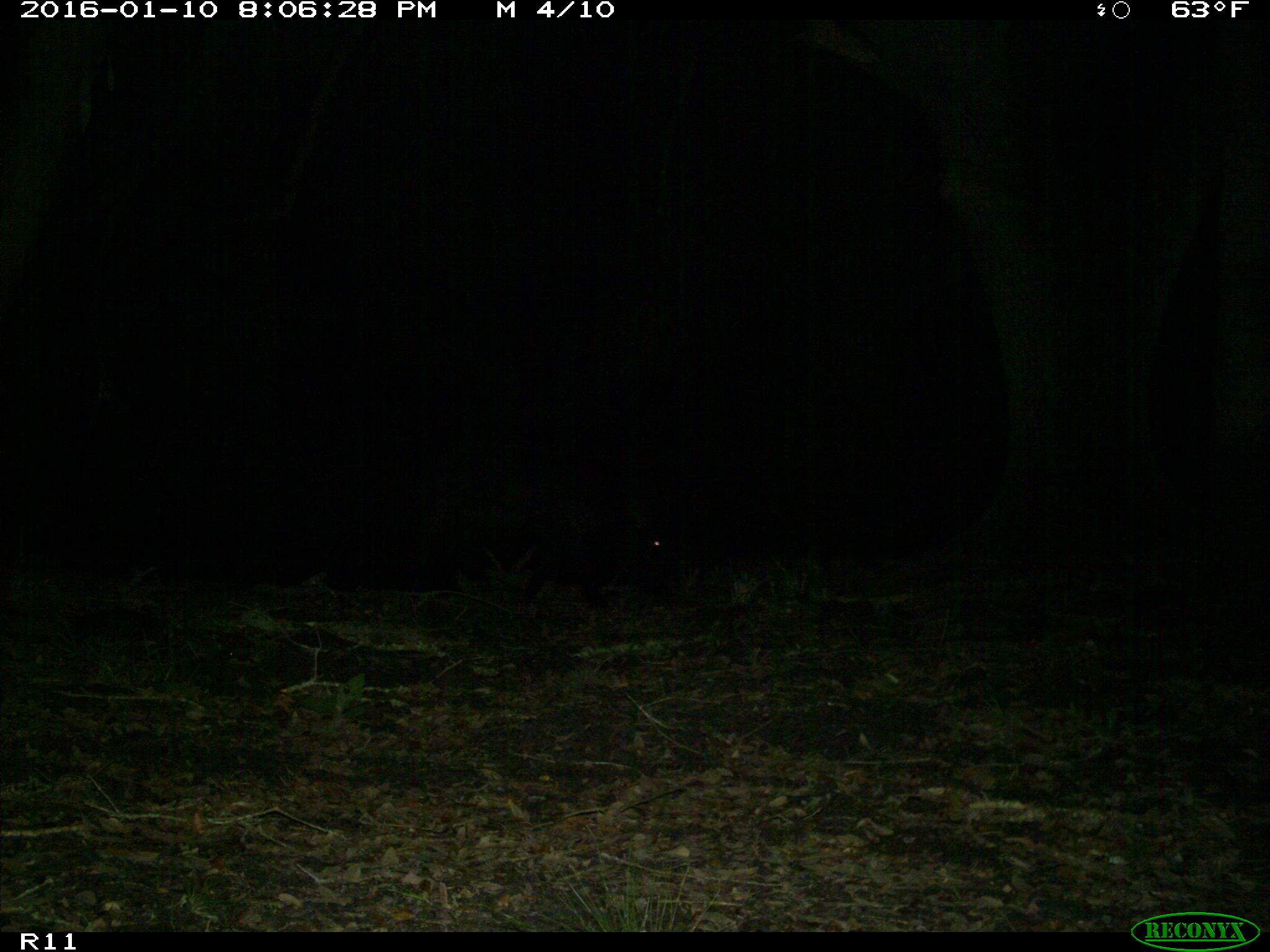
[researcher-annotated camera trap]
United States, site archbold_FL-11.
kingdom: Animalia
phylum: Chordata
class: Mammalia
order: Artiodactyla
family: Suidae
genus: Sus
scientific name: Sus scrofa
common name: wild boar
Sus scrofa (wild boar).